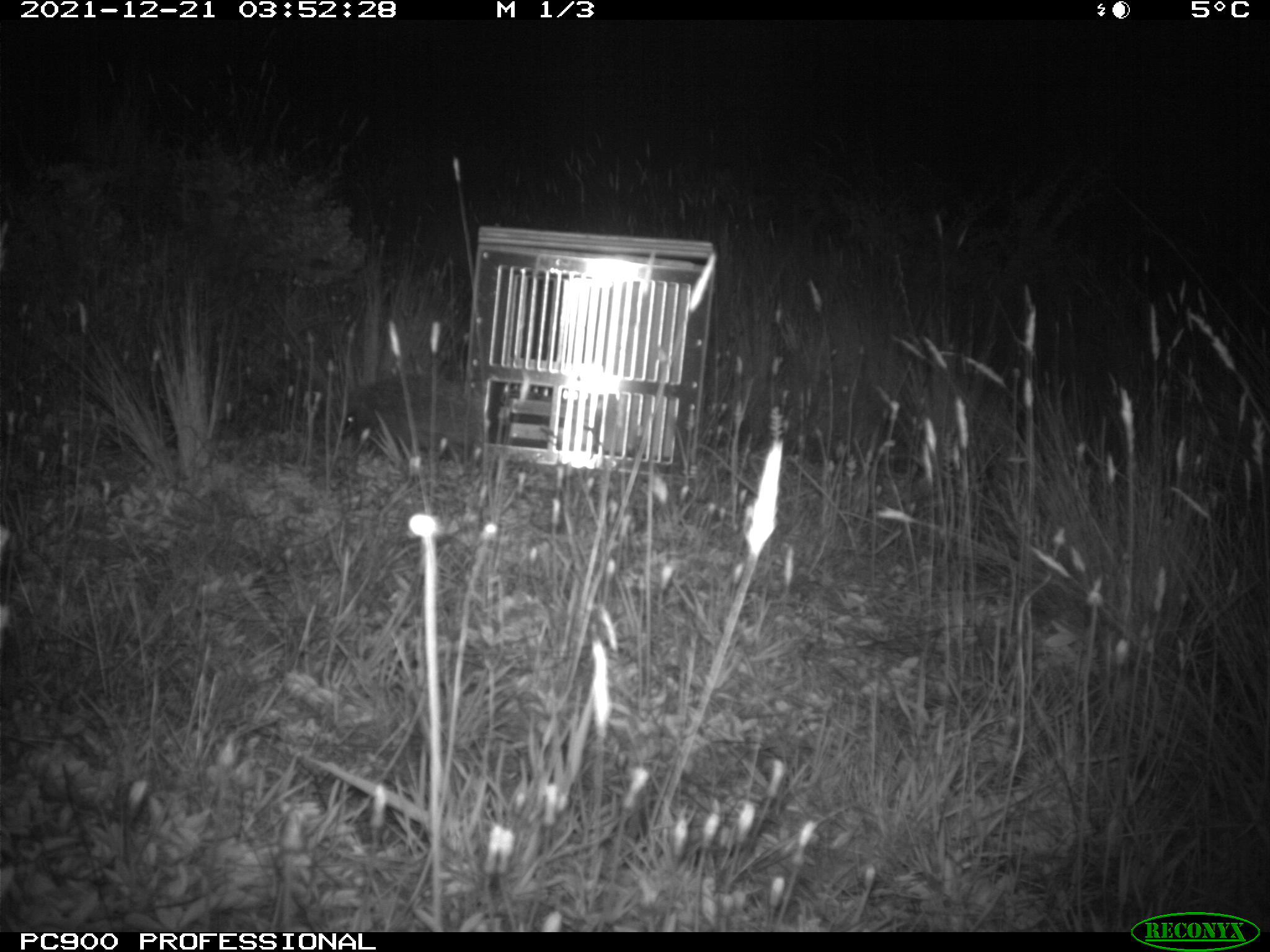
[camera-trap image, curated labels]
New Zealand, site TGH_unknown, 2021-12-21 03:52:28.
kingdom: Animalia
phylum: Chordata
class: Mammalia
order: Eulipotyphla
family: Erinaceidae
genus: Erinaceus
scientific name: Erinaceus europaeus europaeus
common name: european hedgehog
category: hedgehog